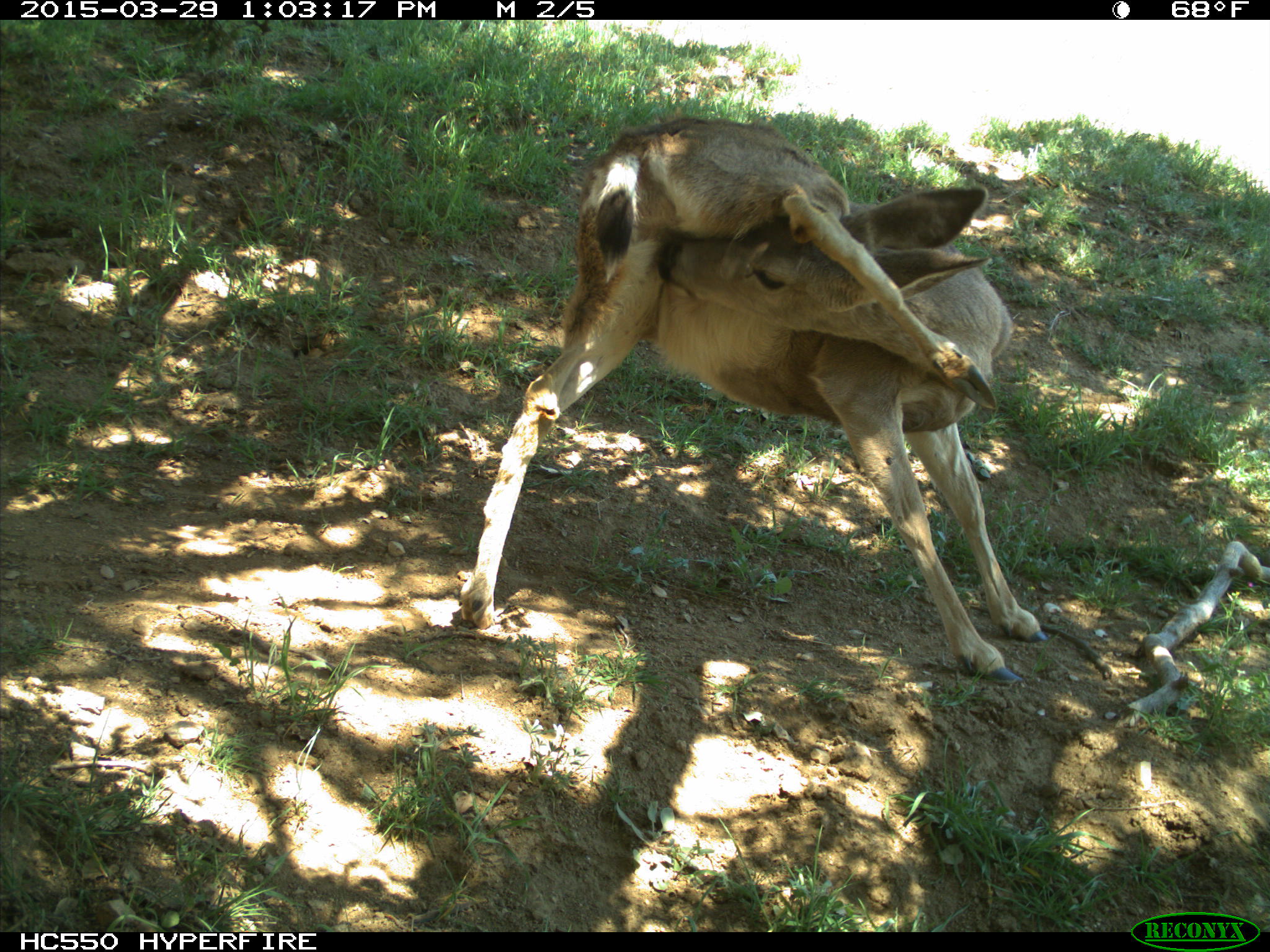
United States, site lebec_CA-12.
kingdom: Animalia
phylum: Chordata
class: Mammalia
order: Artiodactyla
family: Cervidae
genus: Odocoileus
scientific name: Odocoileus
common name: deer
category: unidentified deer